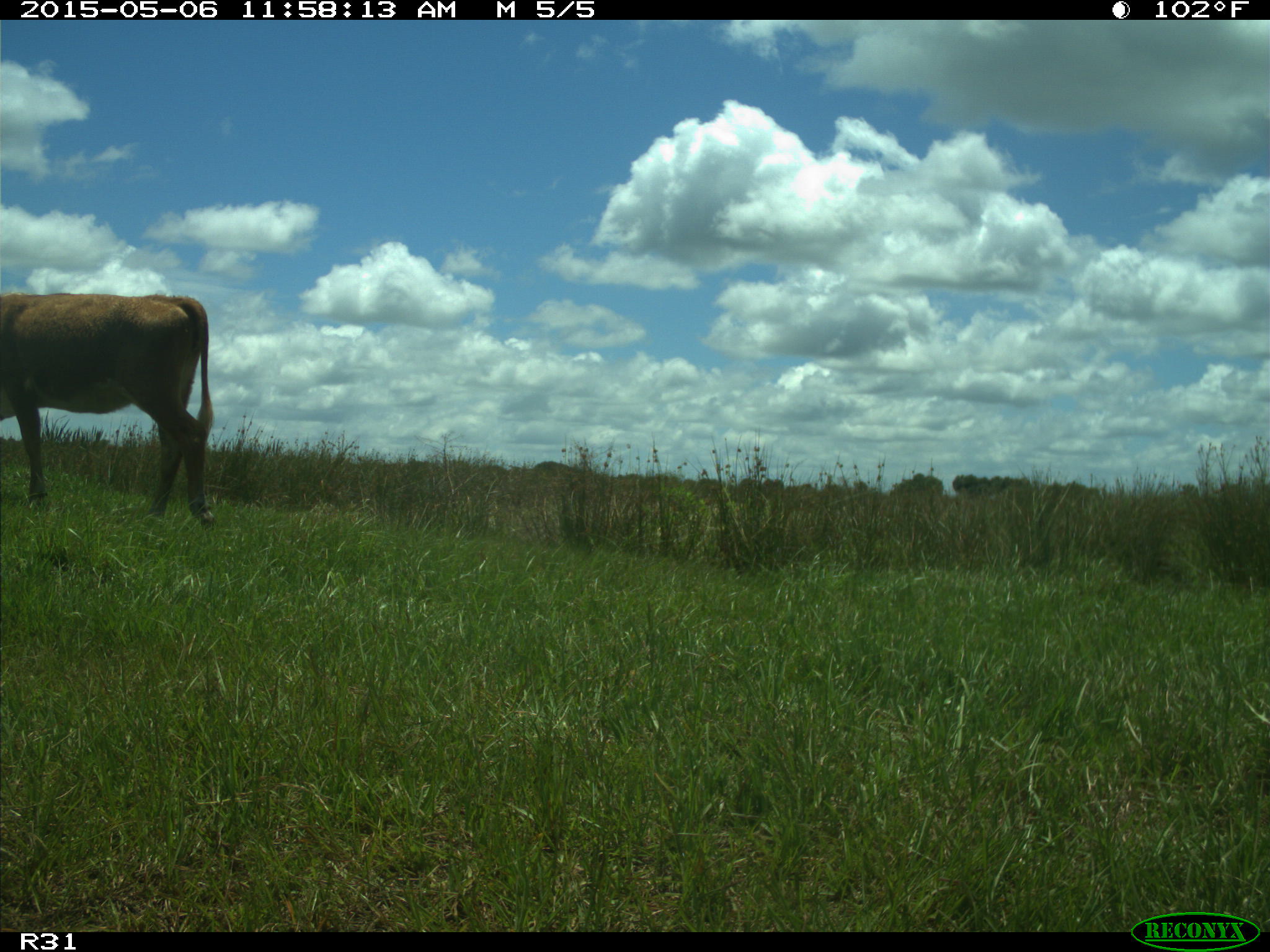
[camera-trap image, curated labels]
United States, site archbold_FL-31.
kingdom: Animalia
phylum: Chordata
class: Mammalia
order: Artiodactyla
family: Bovidae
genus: Bos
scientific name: Bos taurus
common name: domestic cow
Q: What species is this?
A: Bos taurus (domestic cow).